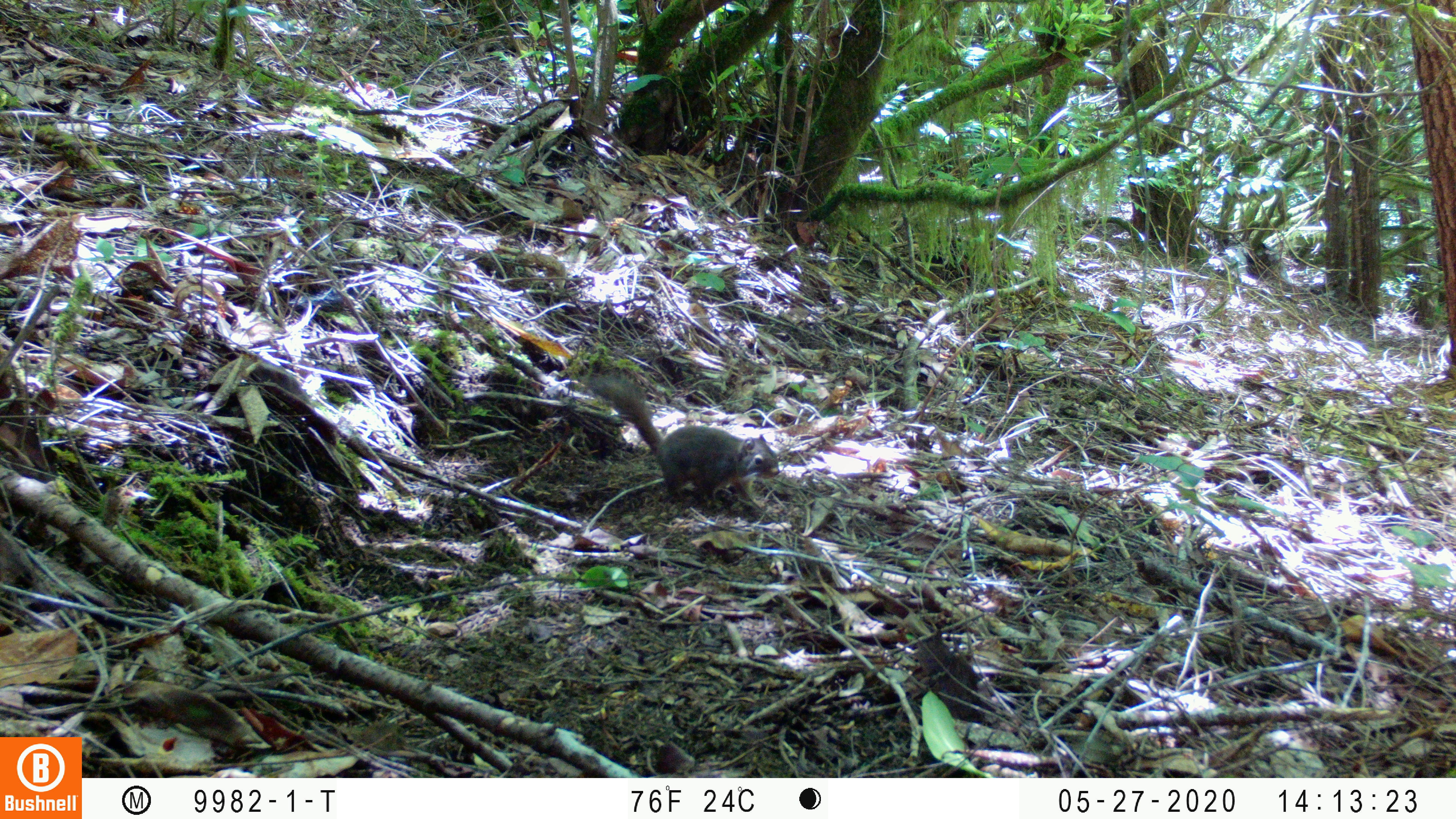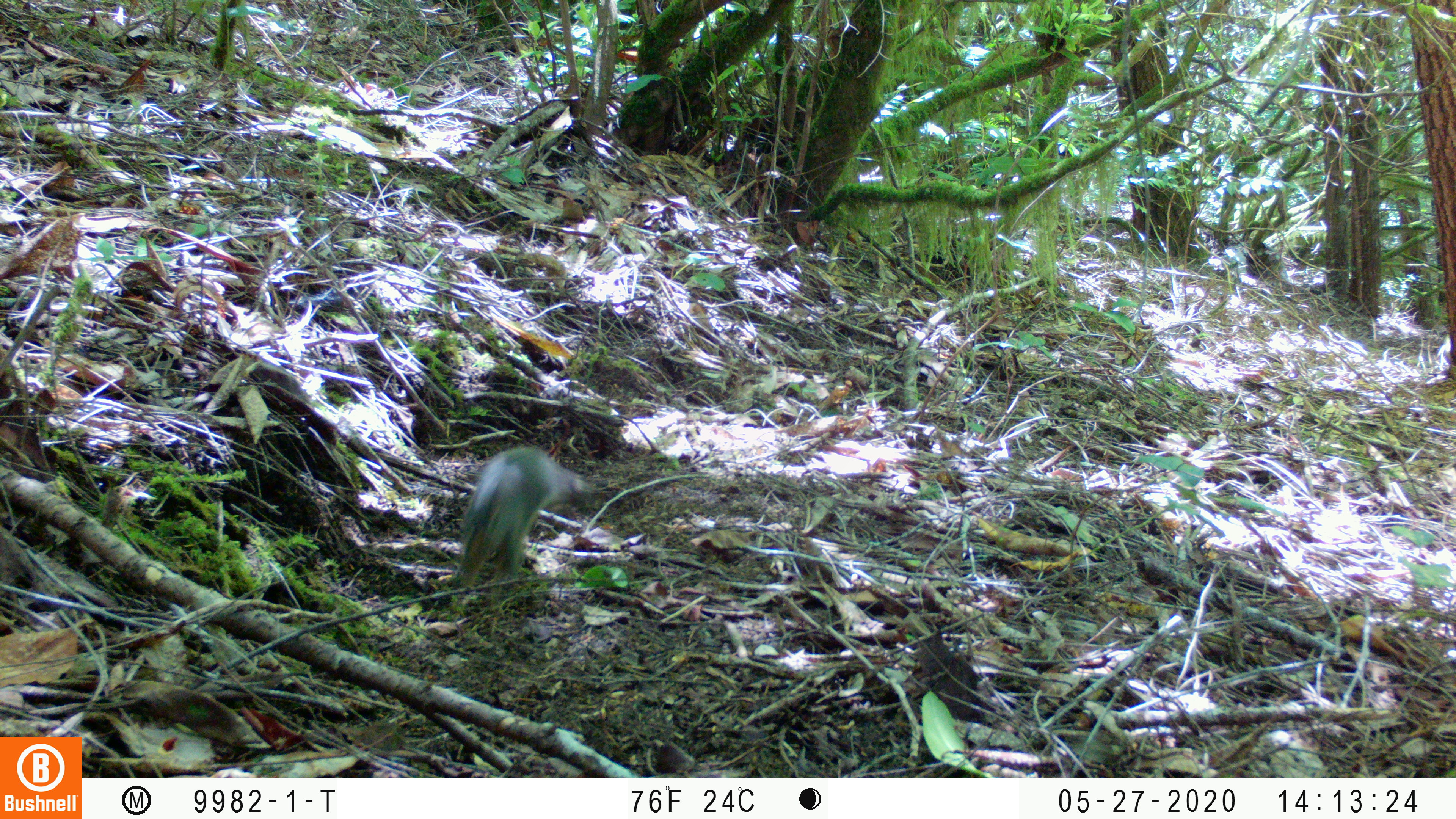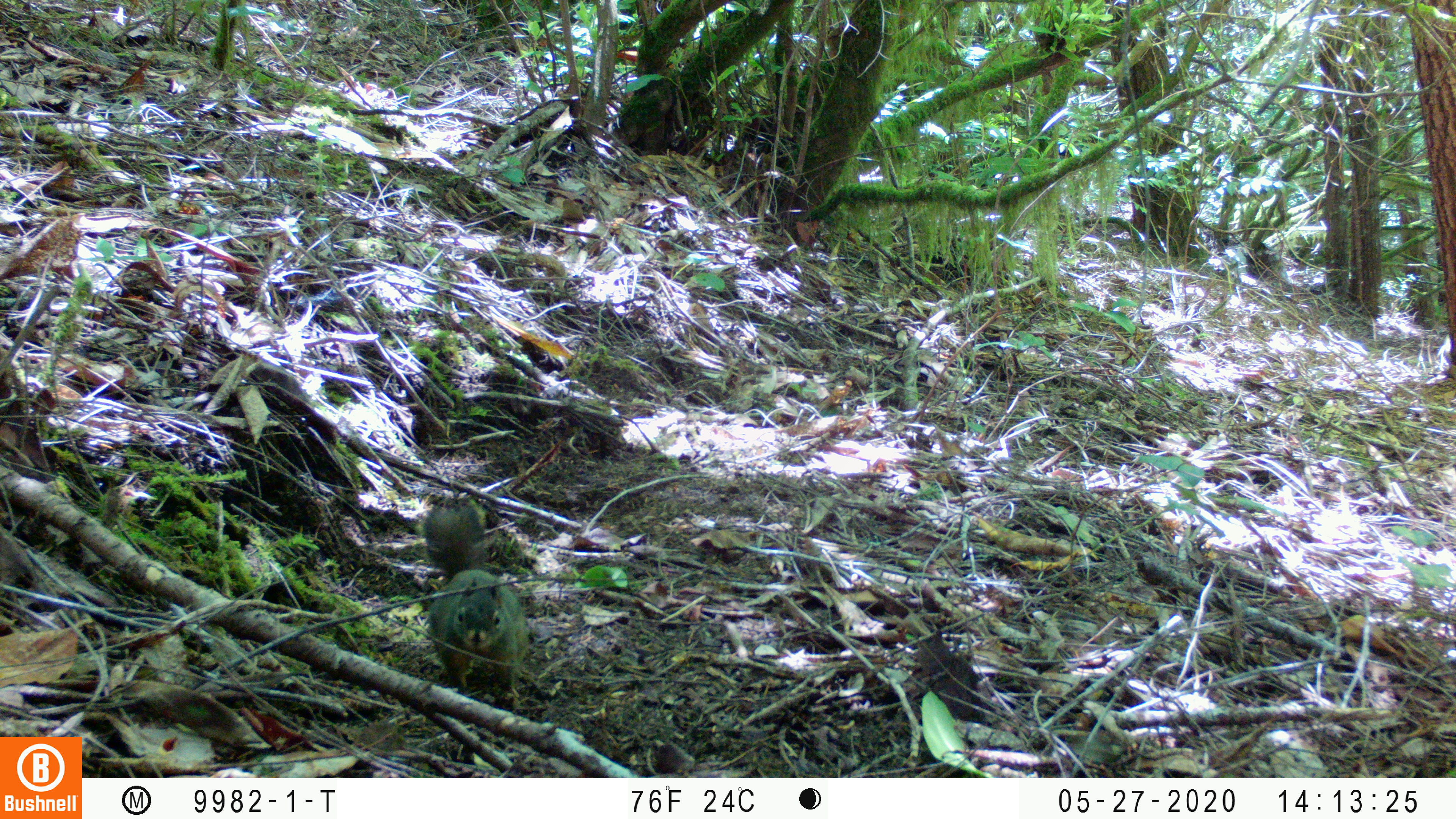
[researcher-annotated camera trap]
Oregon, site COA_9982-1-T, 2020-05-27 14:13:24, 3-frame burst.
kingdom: Animalia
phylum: Chordata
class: Mammalia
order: Rodentia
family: Sciuridae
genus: Tamiasciurus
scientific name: Tamiasciurus douglasii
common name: douglas squirrel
Douglas squirrel (Tamiasciurus douglasii).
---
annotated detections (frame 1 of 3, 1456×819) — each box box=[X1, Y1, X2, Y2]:
douglas squirrel: box=[591, 379, 781, 512]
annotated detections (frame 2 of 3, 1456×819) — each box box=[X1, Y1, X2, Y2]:
douglas squirrel: box=[450, 450, 572, 590]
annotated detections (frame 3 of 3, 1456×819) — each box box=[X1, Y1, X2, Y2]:
douglas squirrel: box=[420, 500, 522, 704]